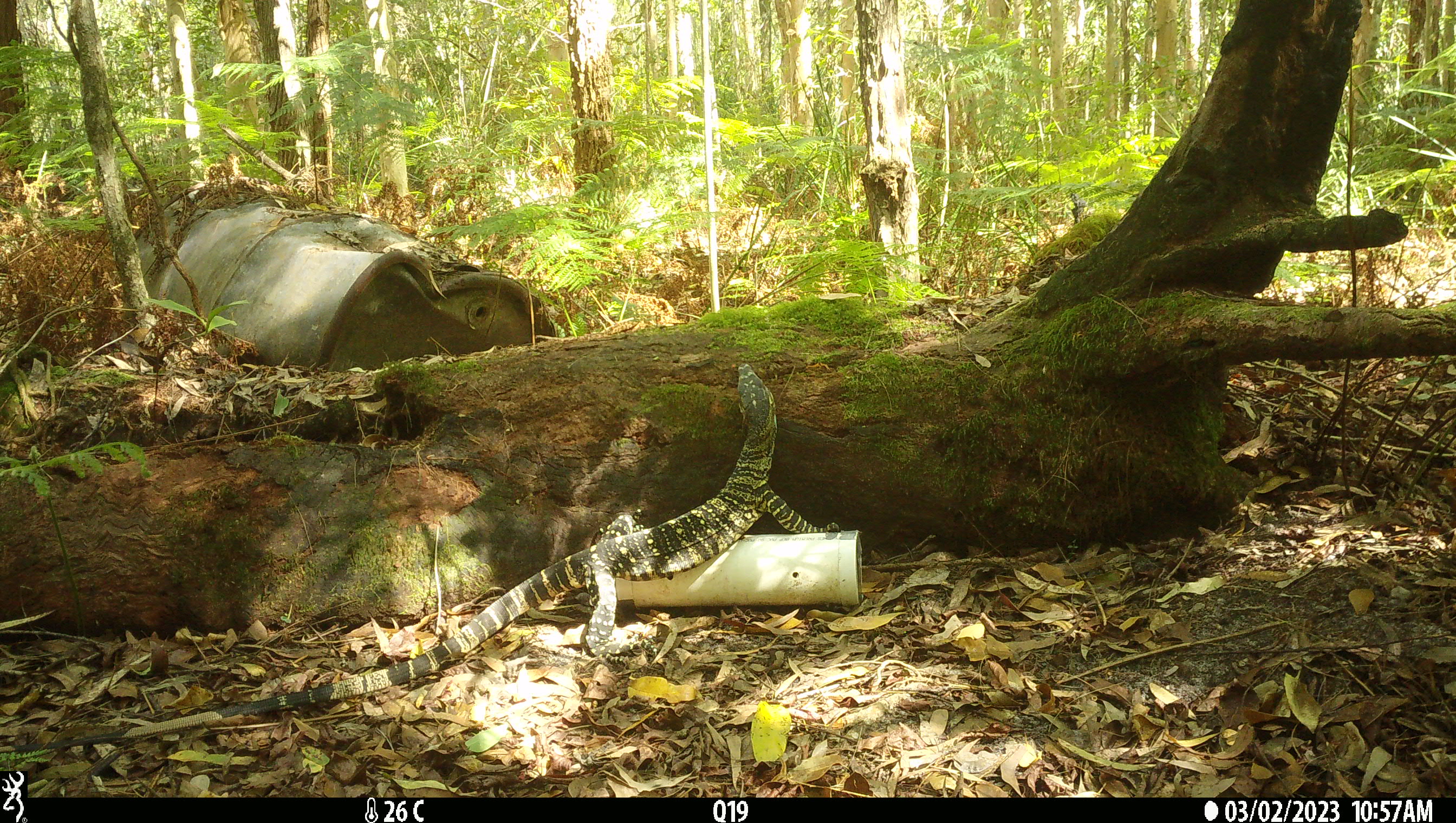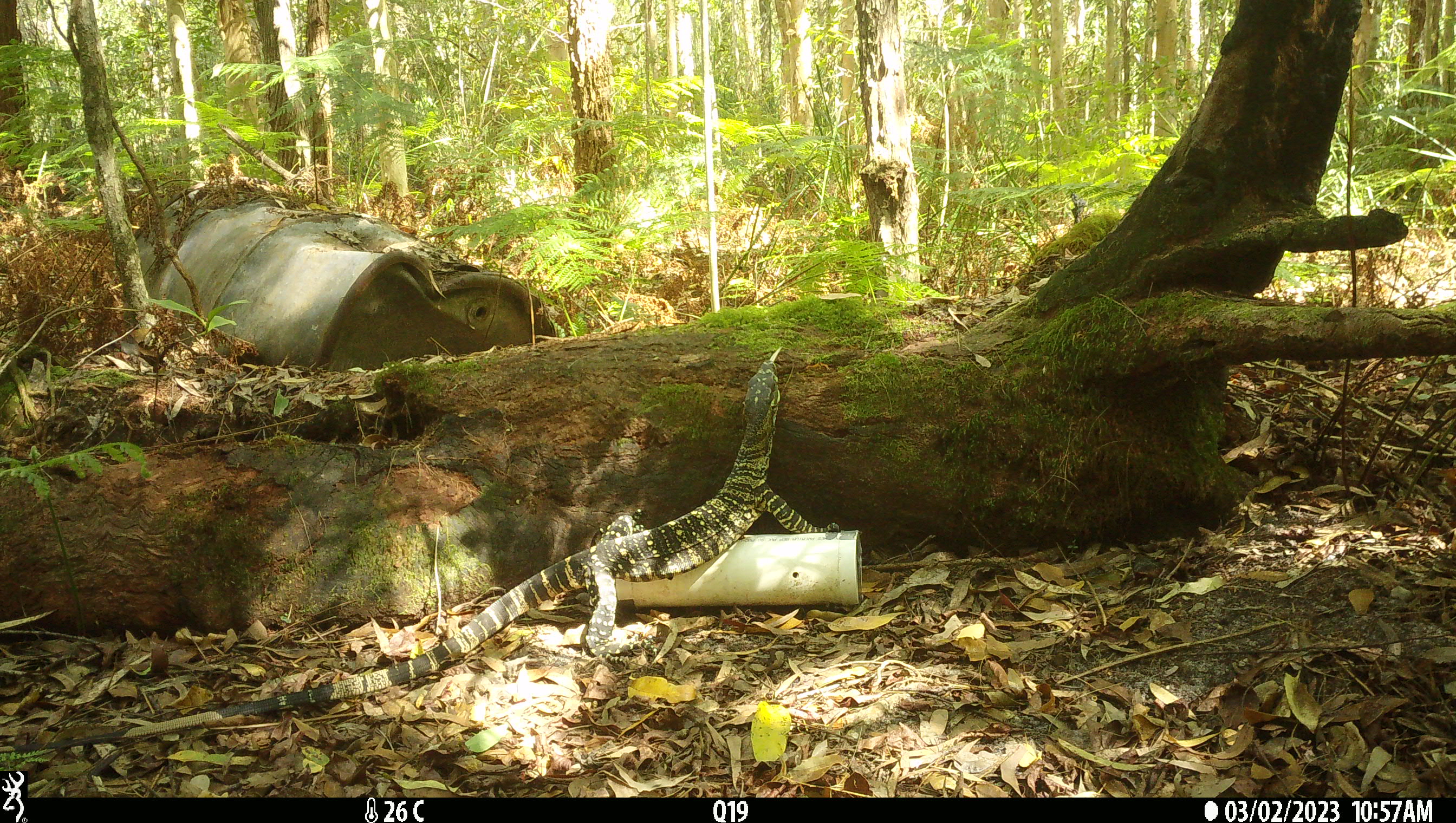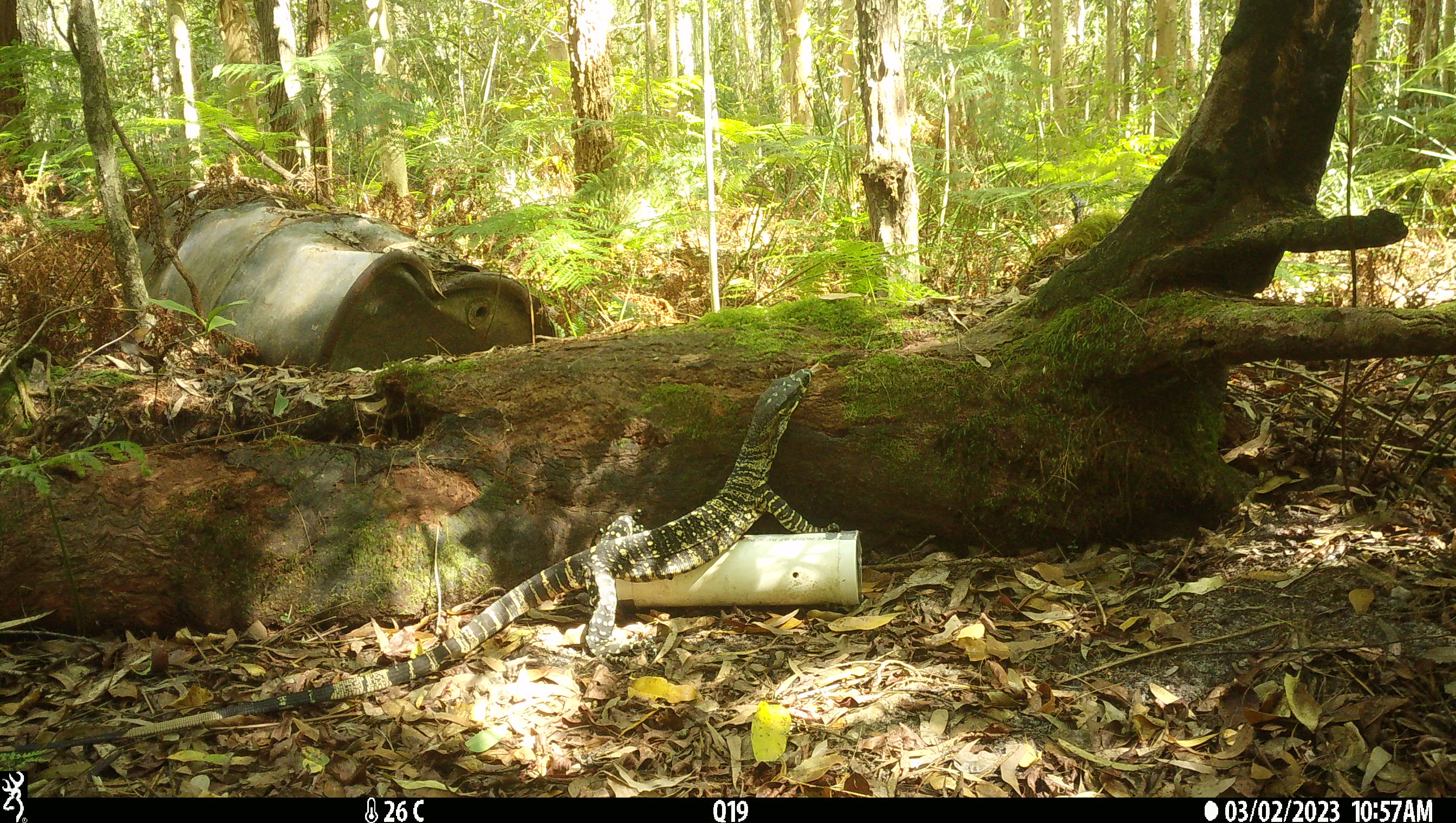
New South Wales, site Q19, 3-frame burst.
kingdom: Animalia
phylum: Chordata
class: Reptilia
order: Squamata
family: Varanidae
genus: Varanus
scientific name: Varanus varius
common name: lace monitor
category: goanna